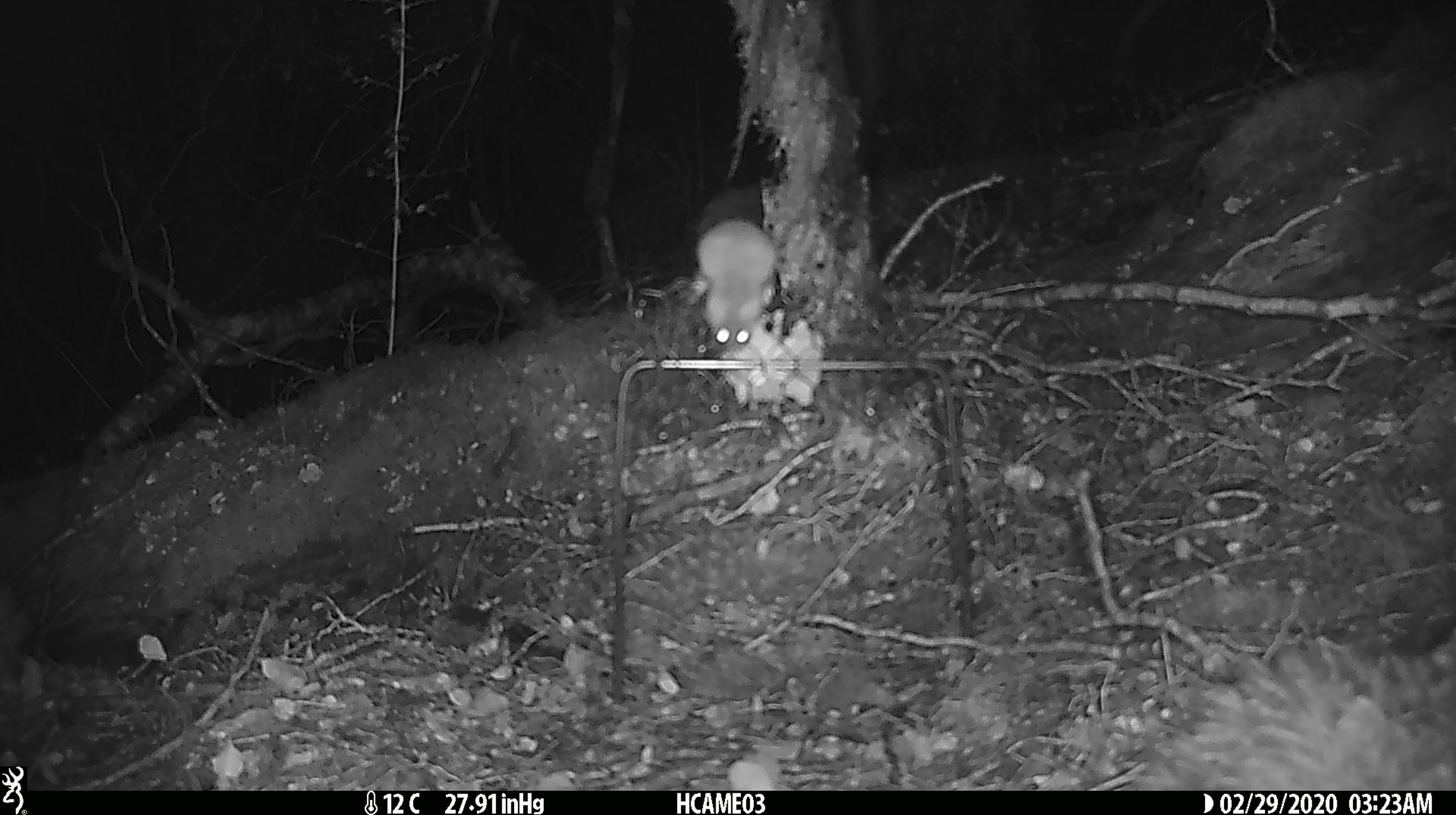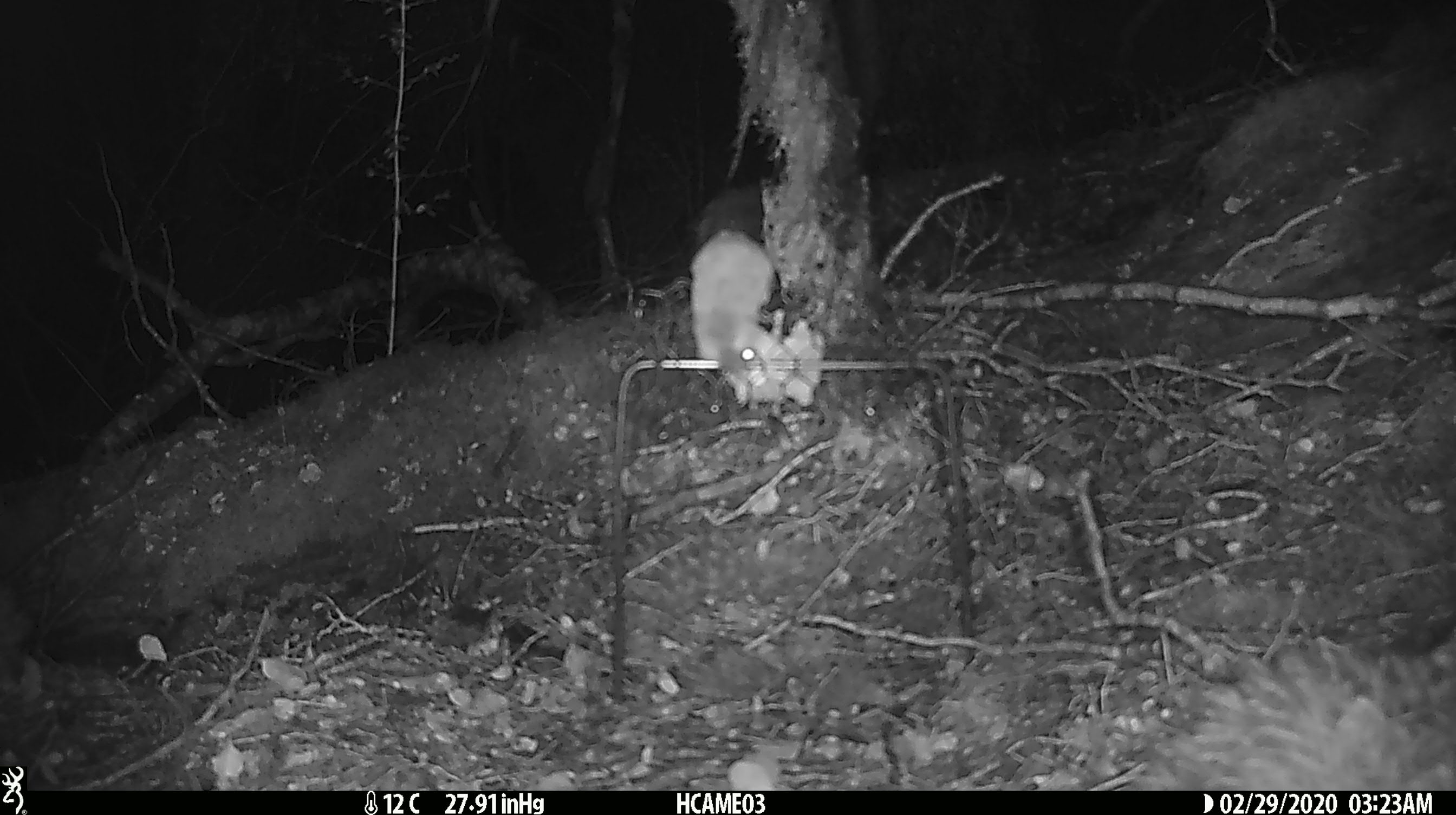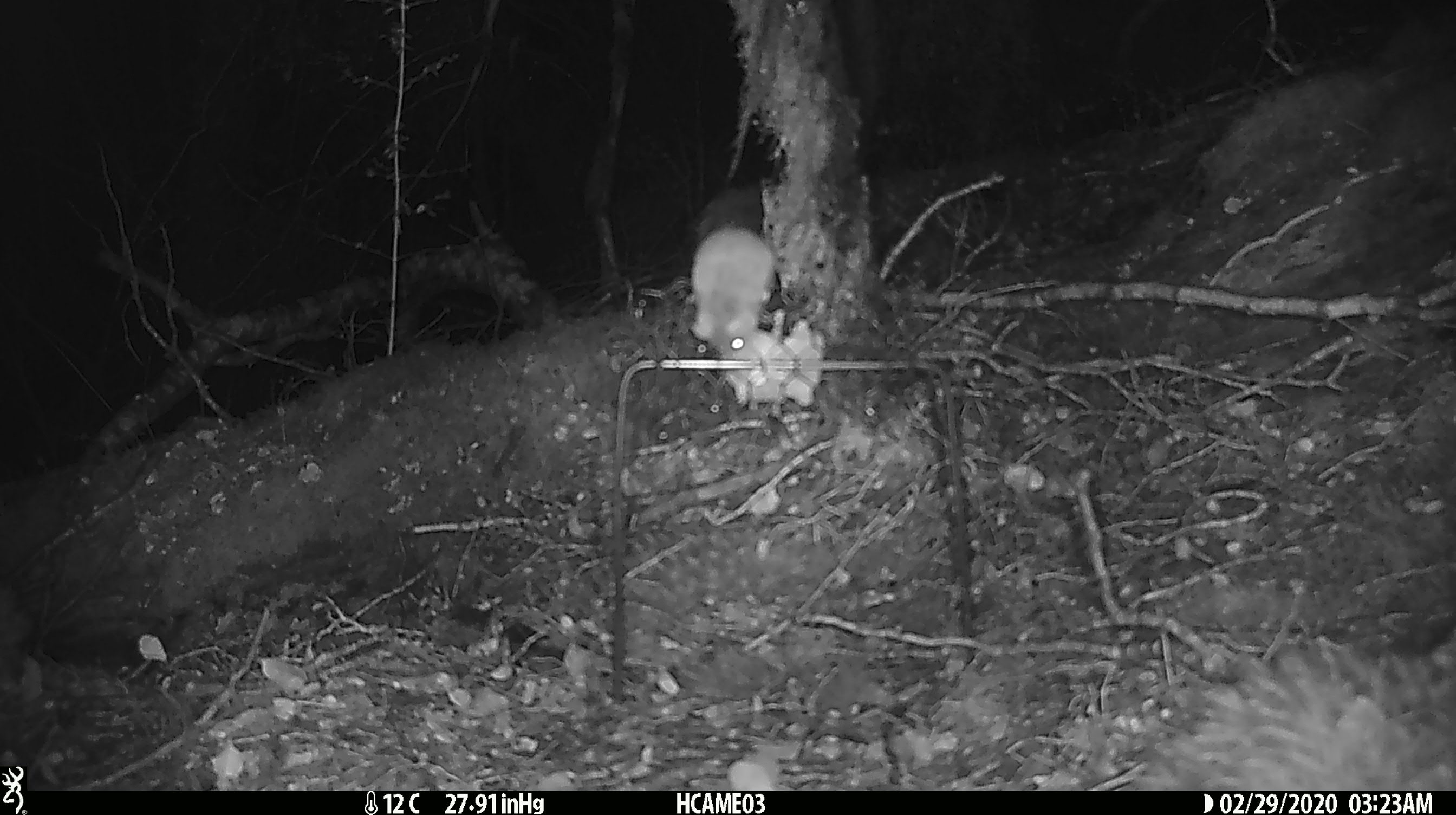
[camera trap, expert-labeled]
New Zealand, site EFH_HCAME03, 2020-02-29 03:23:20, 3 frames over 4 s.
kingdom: Animalia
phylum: Chordata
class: Mammalia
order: Rodentia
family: Muridae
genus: Mus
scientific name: Mus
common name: mouse